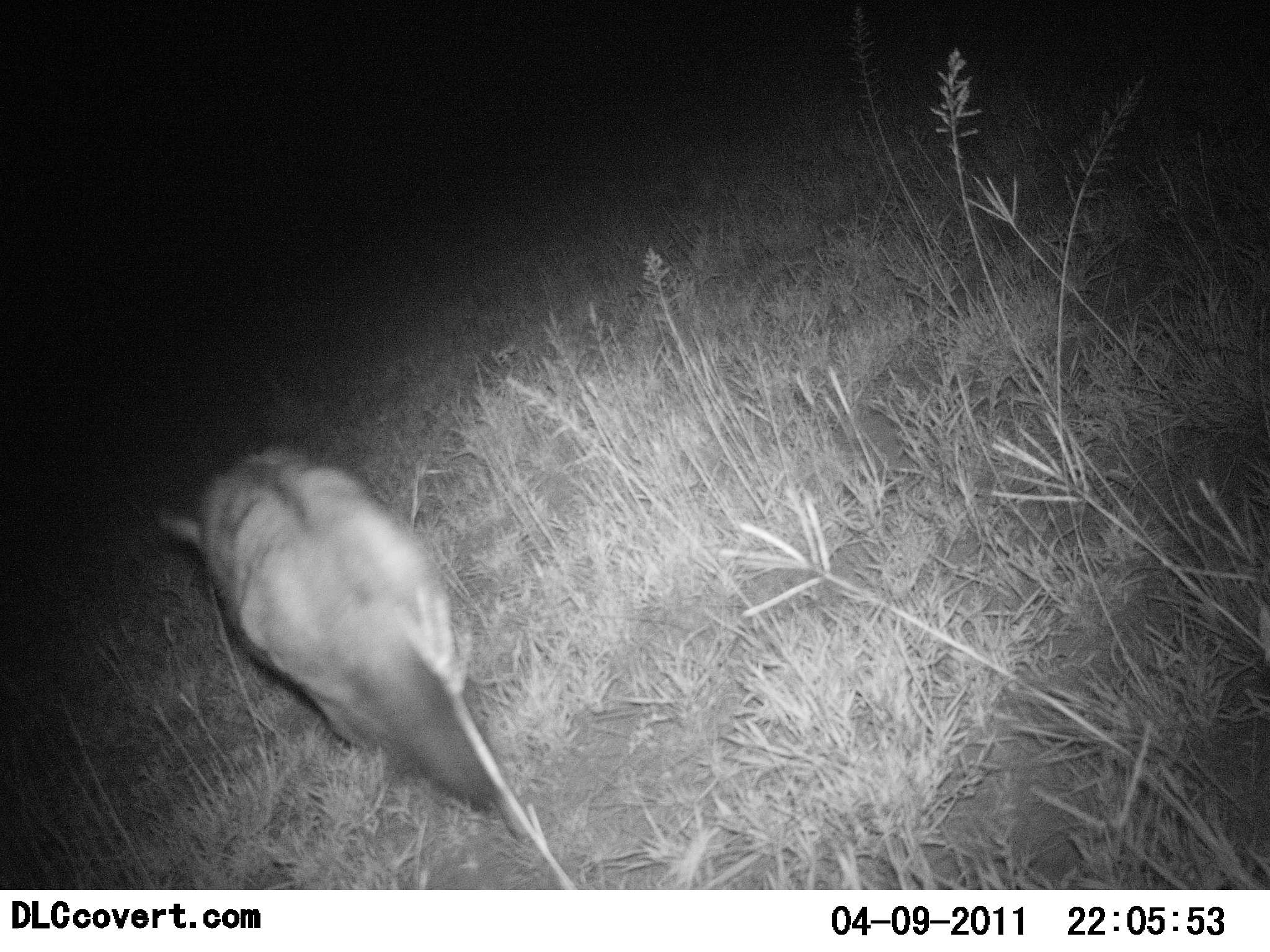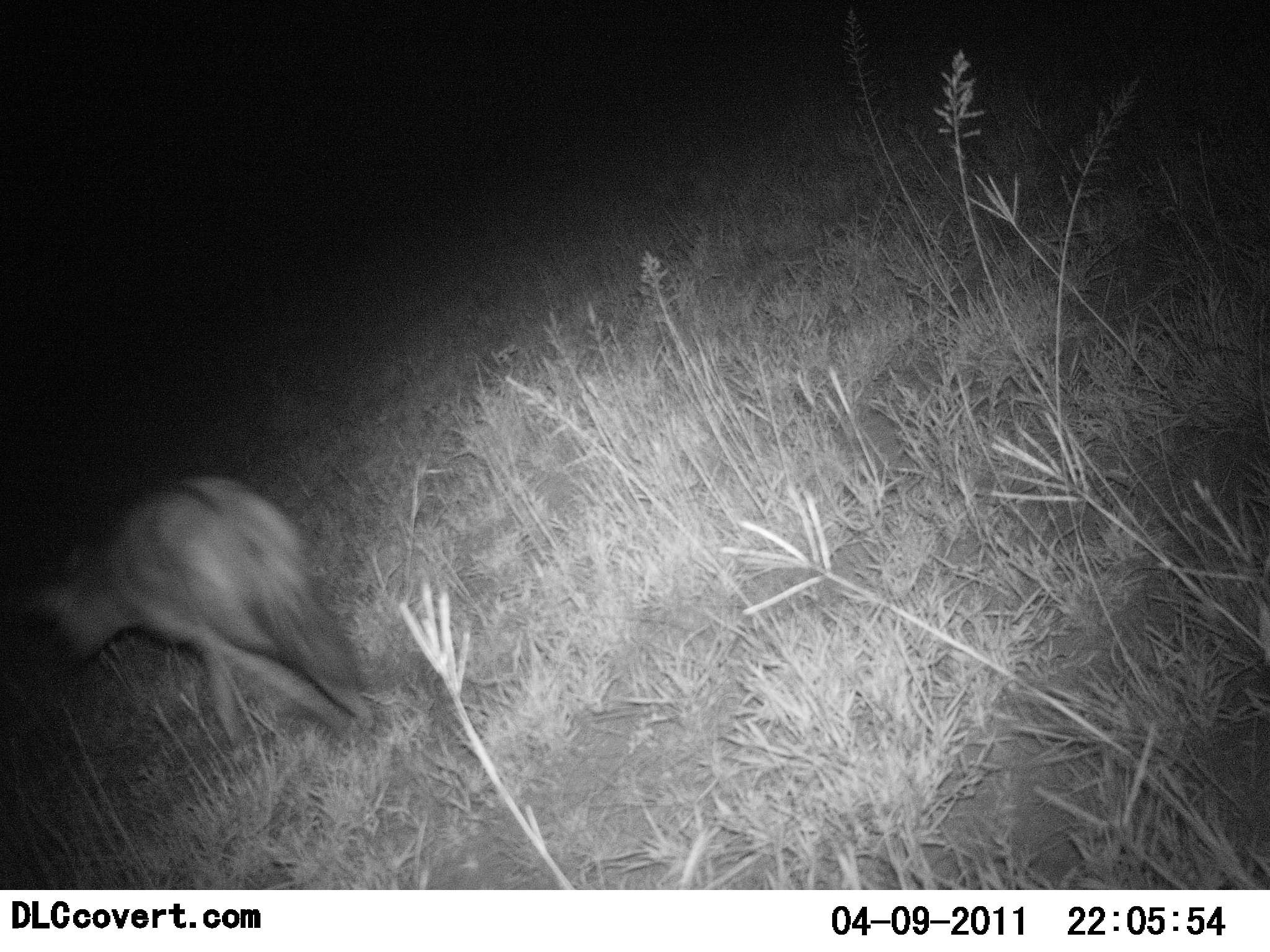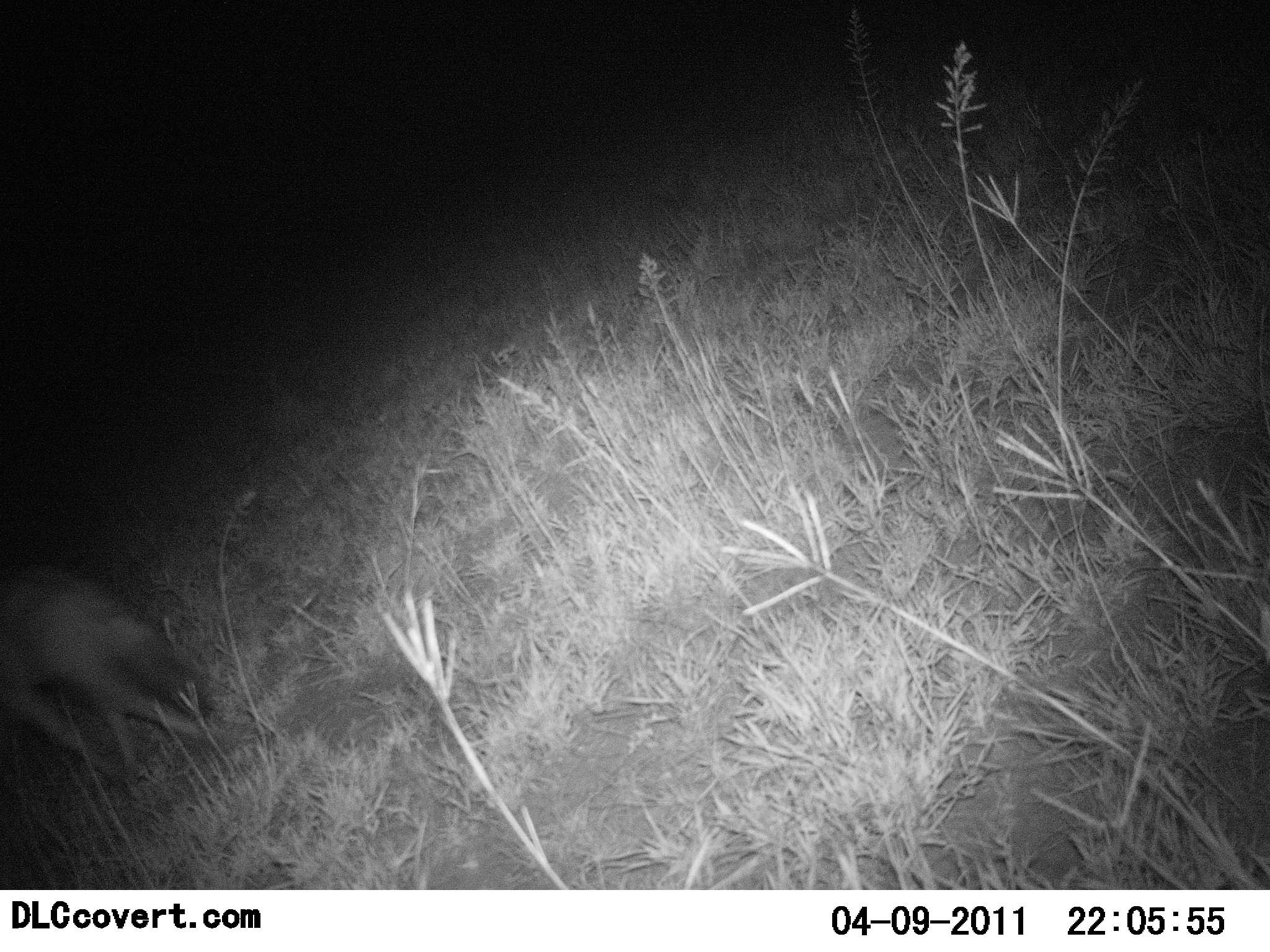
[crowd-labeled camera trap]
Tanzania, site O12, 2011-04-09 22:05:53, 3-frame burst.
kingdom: Animalia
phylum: Chordata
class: Mammalia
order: Carnivora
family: Hyaenidae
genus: Proteles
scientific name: Proteles cristatus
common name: aardwolf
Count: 1.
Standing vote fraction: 8%.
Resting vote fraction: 0%.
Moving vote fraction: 100%.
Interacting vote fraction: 0%.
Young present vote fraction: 0%.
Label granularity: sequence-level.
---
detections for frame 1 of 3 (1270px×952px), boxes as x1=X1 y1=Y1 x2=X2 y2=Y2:
animal: x1=153 y1=443 x2=501 y2=813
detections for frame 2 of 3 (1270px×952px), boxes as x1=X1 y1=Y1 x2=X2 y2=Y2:
animal: x1=32 y1=473 x2=381 y2=750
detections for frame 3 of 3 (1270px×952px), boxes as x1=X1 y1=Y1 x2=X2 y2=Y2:
animal: x1=0 y1=565 x2=221 y2=792